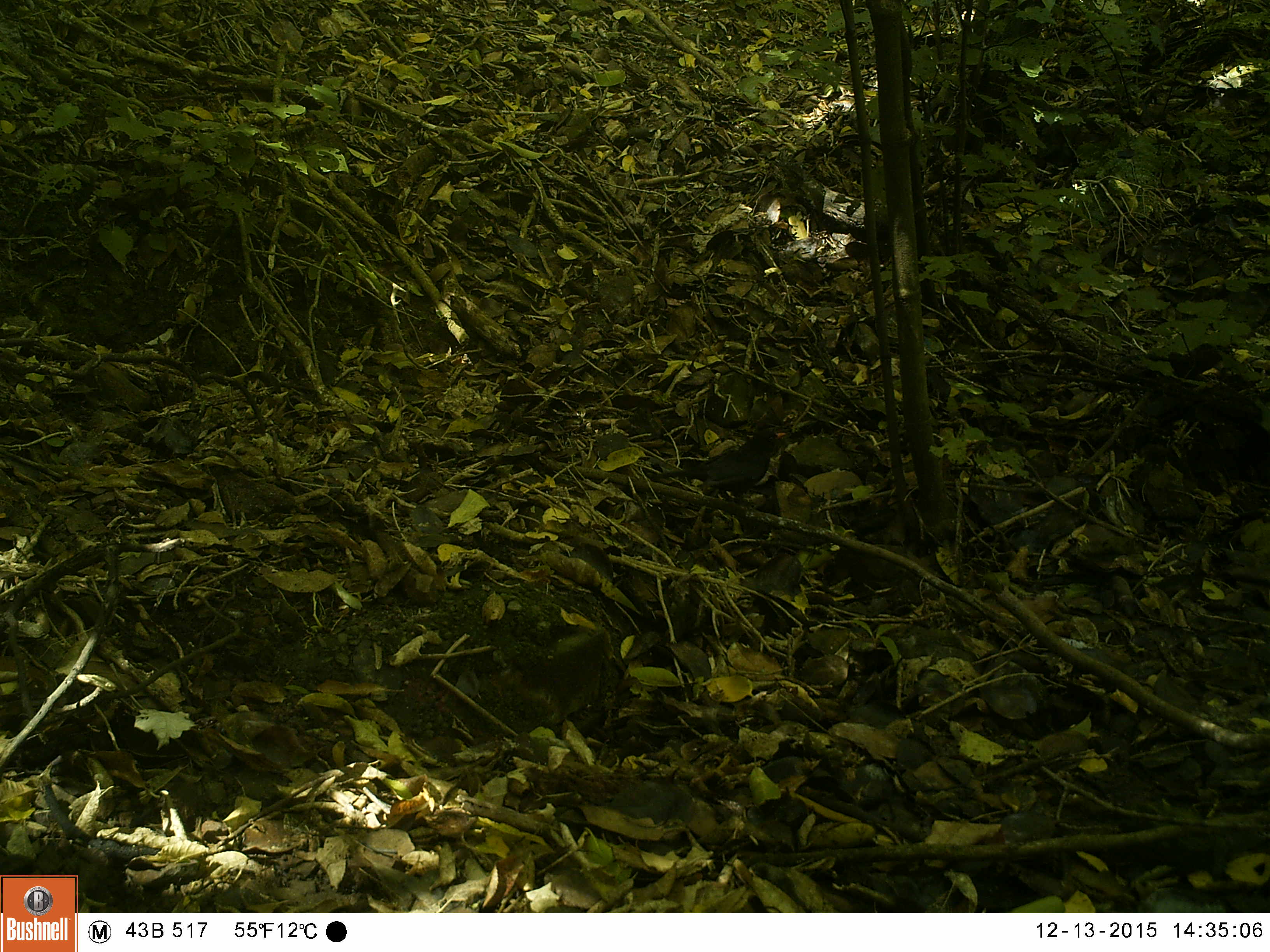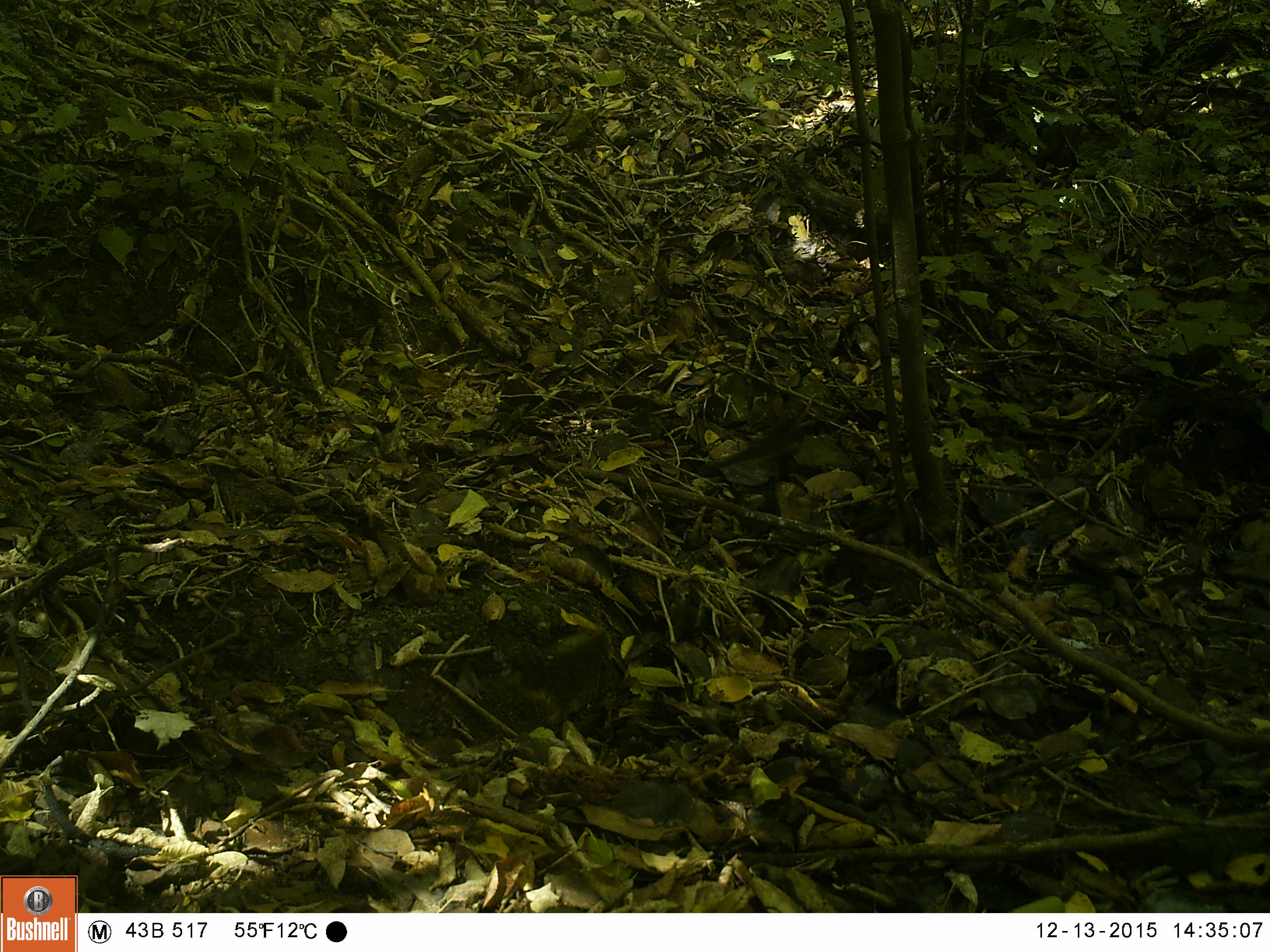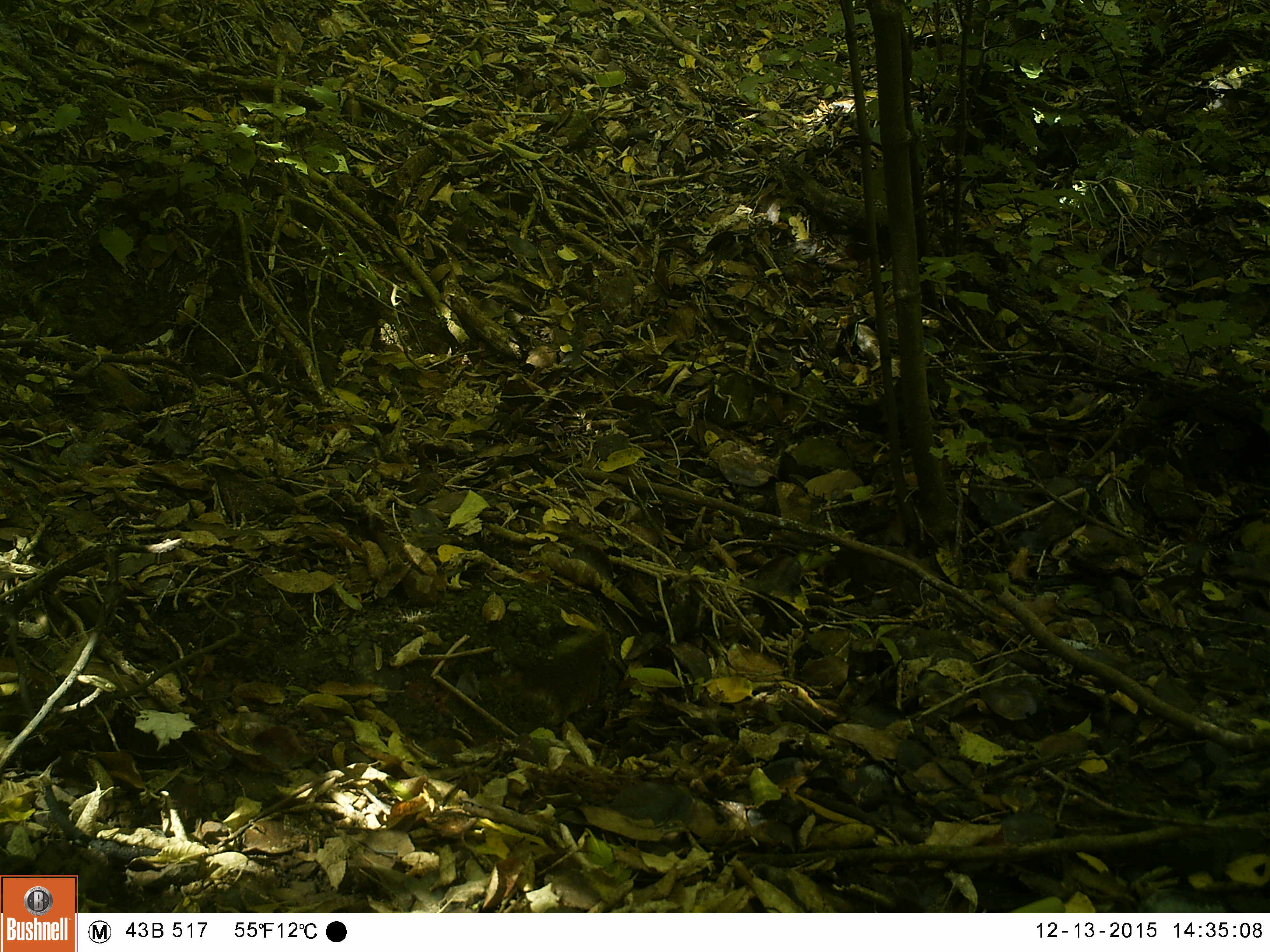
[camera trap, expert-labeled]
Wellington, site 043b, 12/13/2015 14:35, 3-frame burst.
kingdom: Animalia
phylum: Chordata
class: Aves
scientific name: Aves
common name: bird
Bird (Aves).